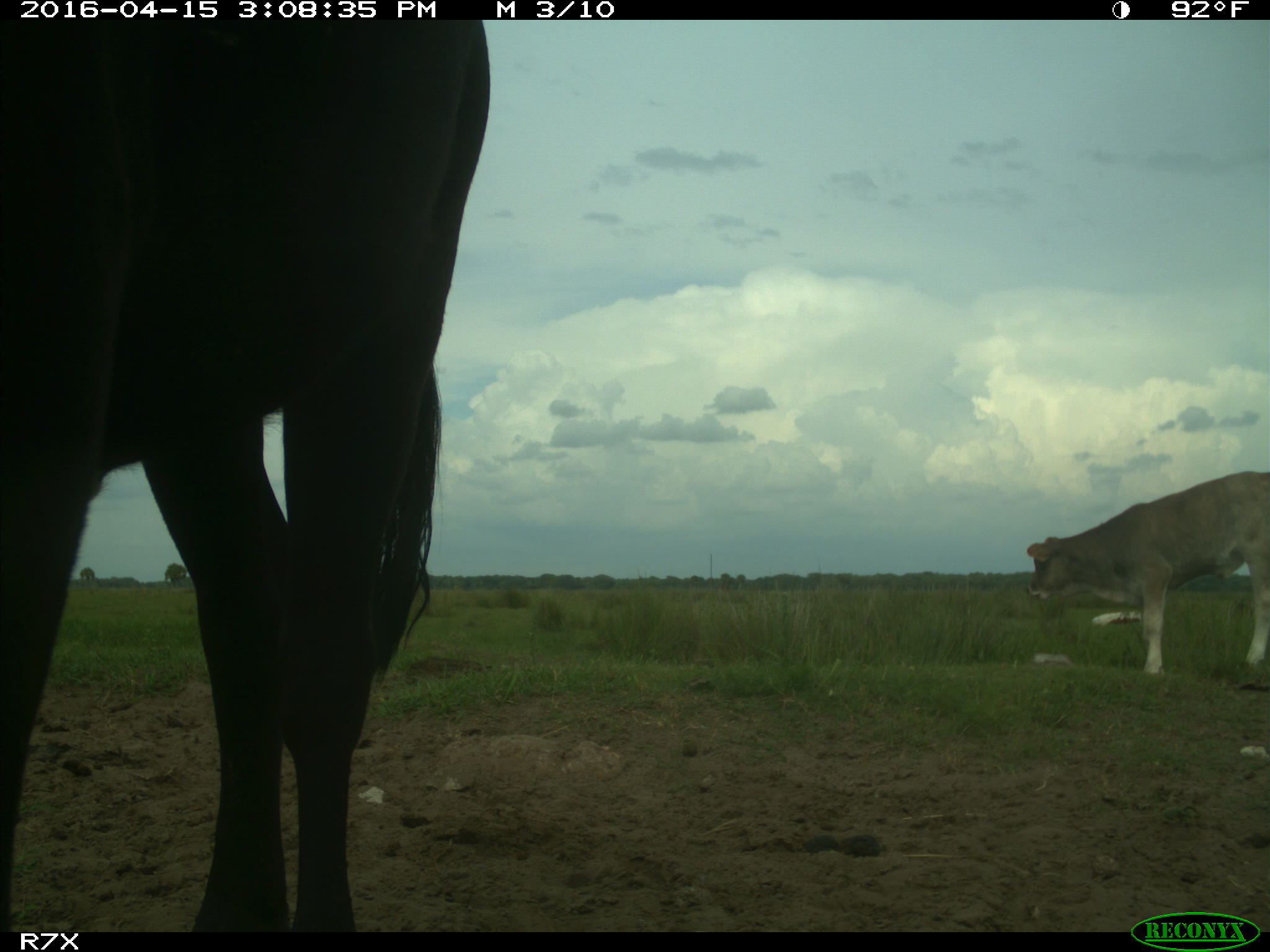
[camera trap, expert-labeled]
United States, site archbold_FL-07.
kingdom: Animalia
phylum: Chordata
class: Mammalia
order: Artiodactyla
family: Bovidae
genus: Bos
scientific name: Bos taurus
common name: domestic cow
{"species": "Bos taurus (domestic cow)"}